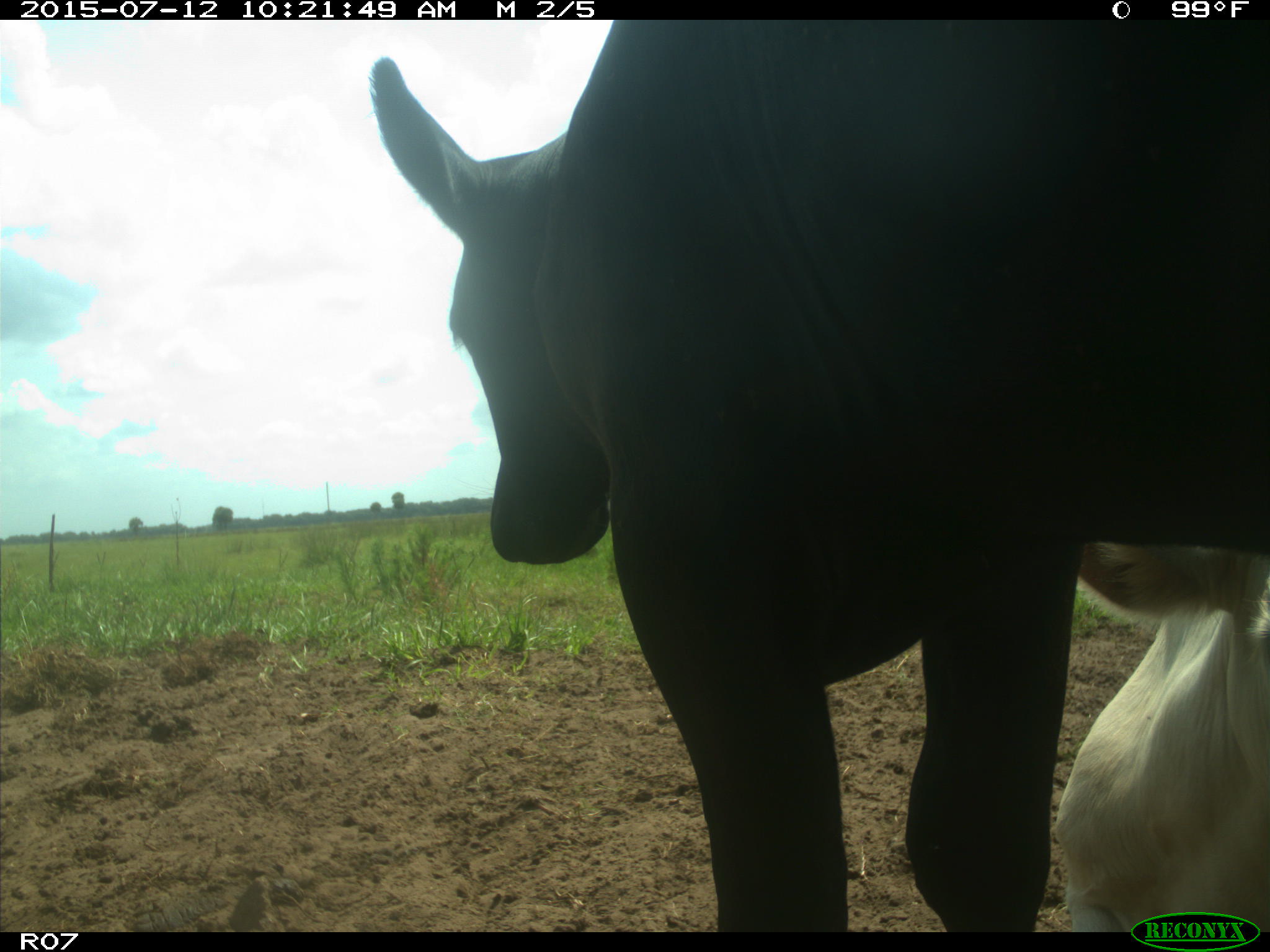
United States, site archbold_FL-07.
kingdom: Animalia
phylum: Chordata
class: Mammalia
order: Artiodactyla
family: Bovidae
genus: Bos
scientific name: Bos taurus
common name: domestic cow